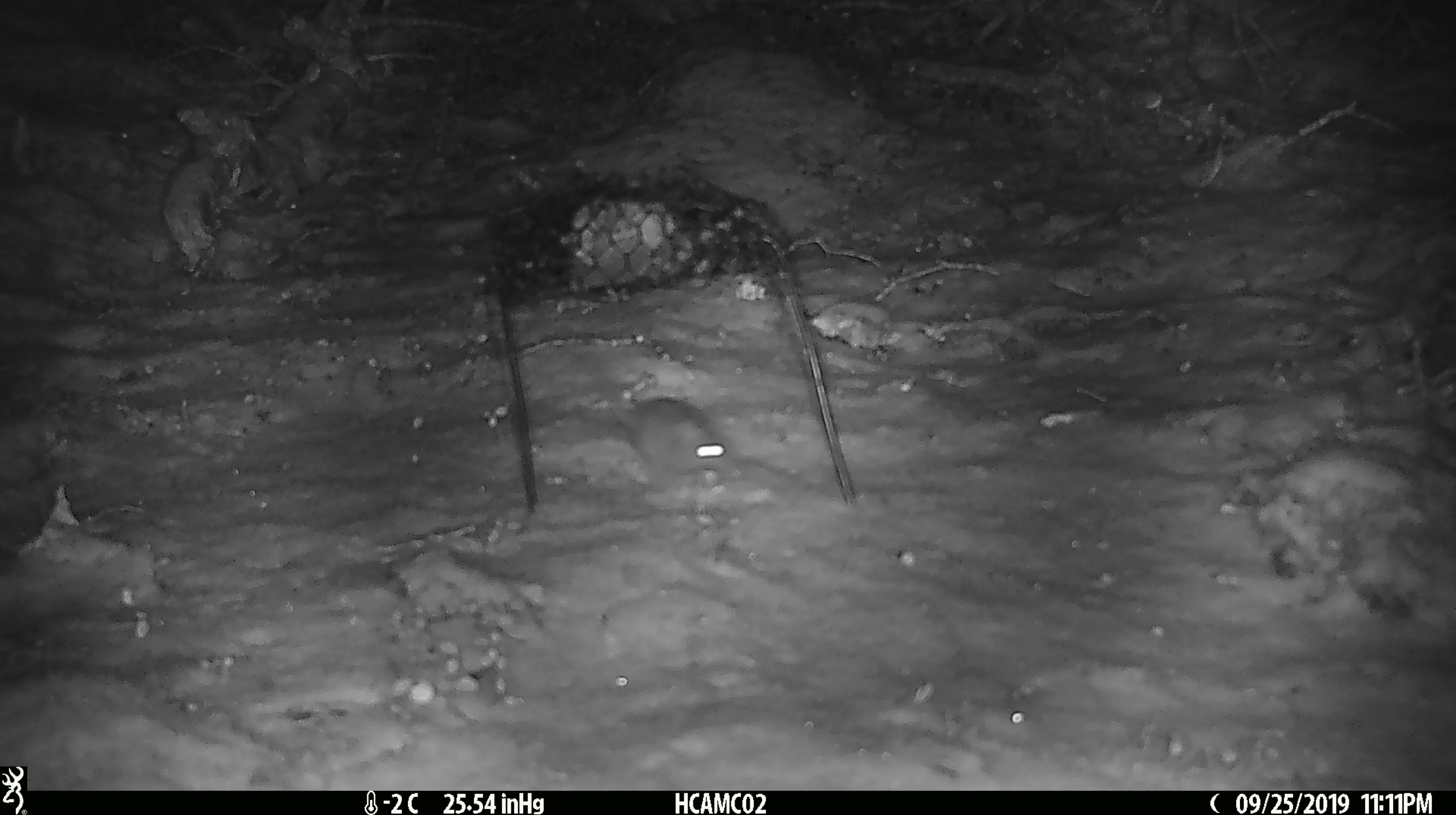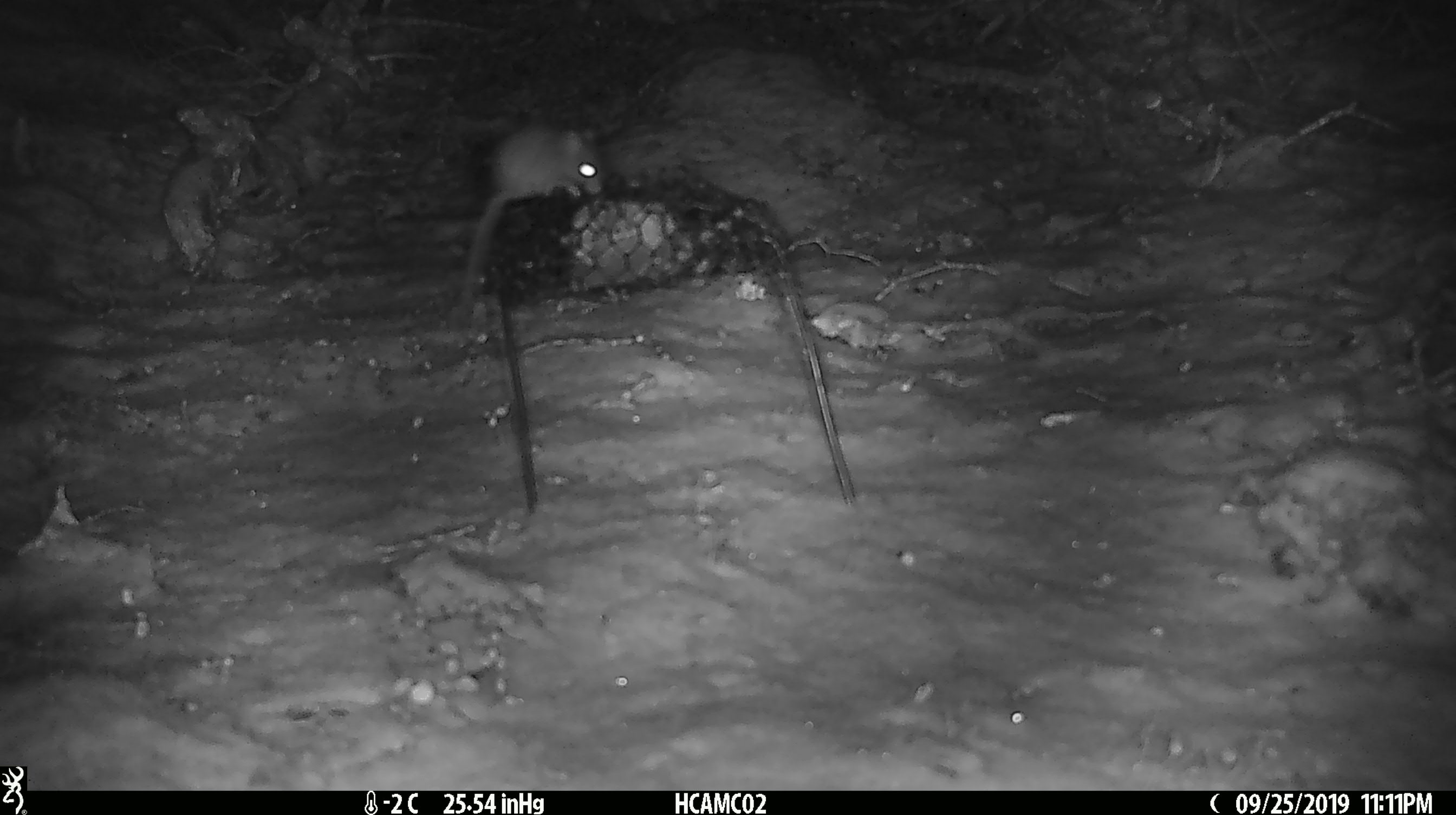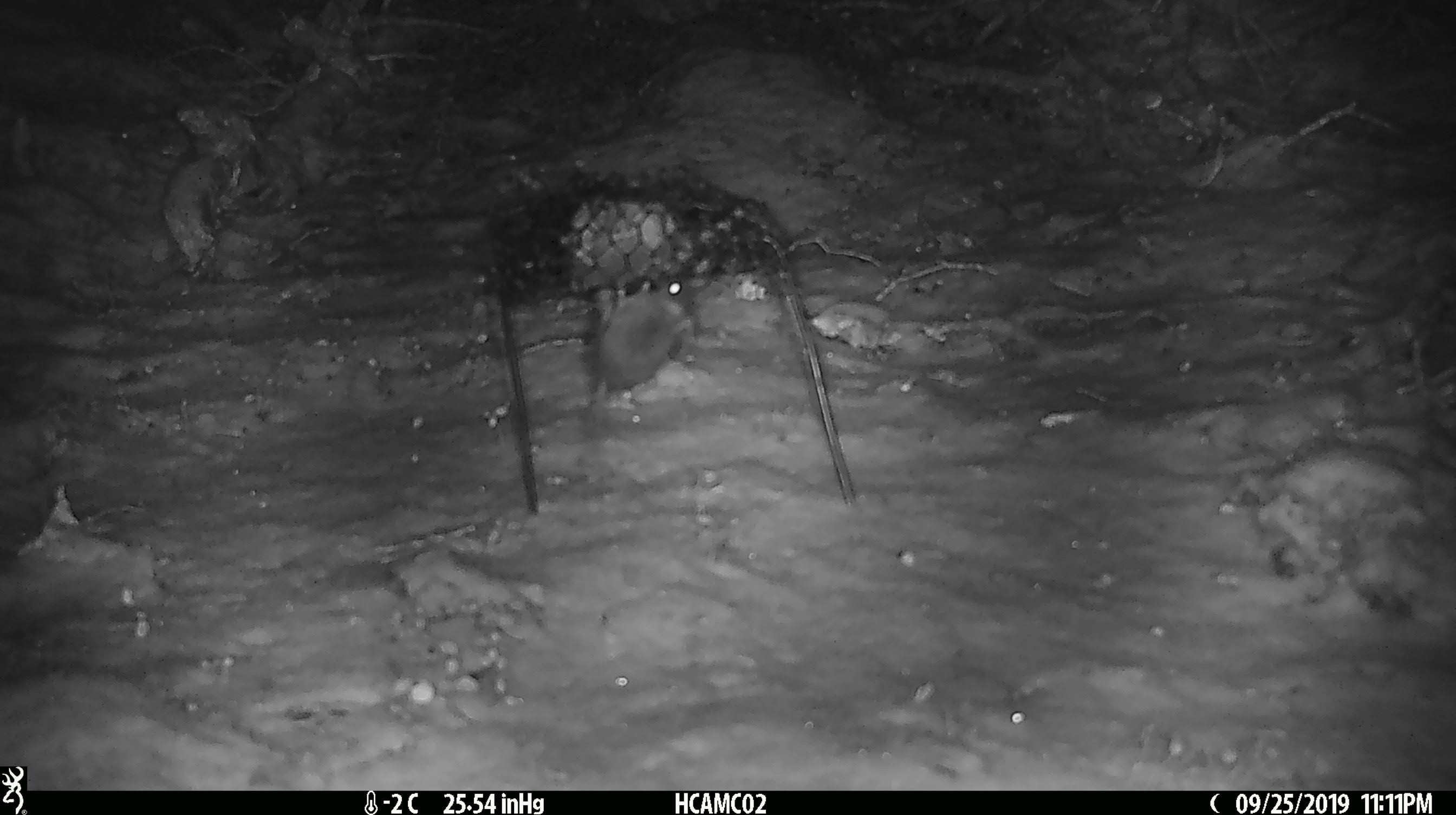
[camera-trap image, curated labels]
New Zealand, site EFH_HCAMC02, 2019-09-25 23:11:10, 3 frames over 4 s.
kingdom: Animalia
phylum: Chordata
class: Mammalia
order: Rodentia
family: Muridae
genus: Mus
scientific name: Mus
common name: mouse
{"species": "mouse (Mus)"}